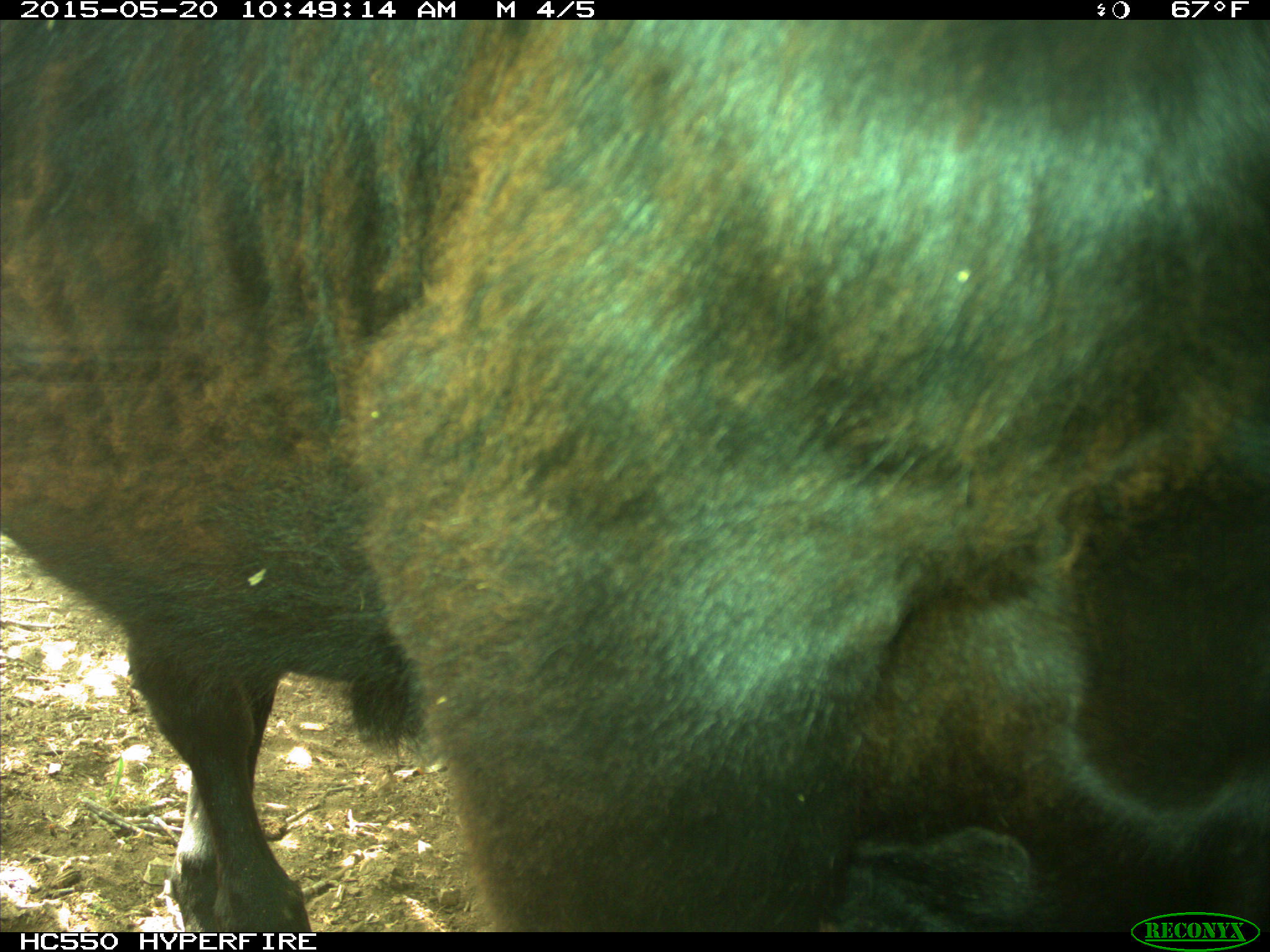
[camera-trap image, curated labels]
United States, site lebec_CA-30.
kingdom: Animalia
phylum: Chordata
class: Mammalia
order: Artiodactyla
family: Bovidae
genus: Bos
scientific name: Bos taurus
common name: domestic cow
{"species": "Bos taurus (domestic cow)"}